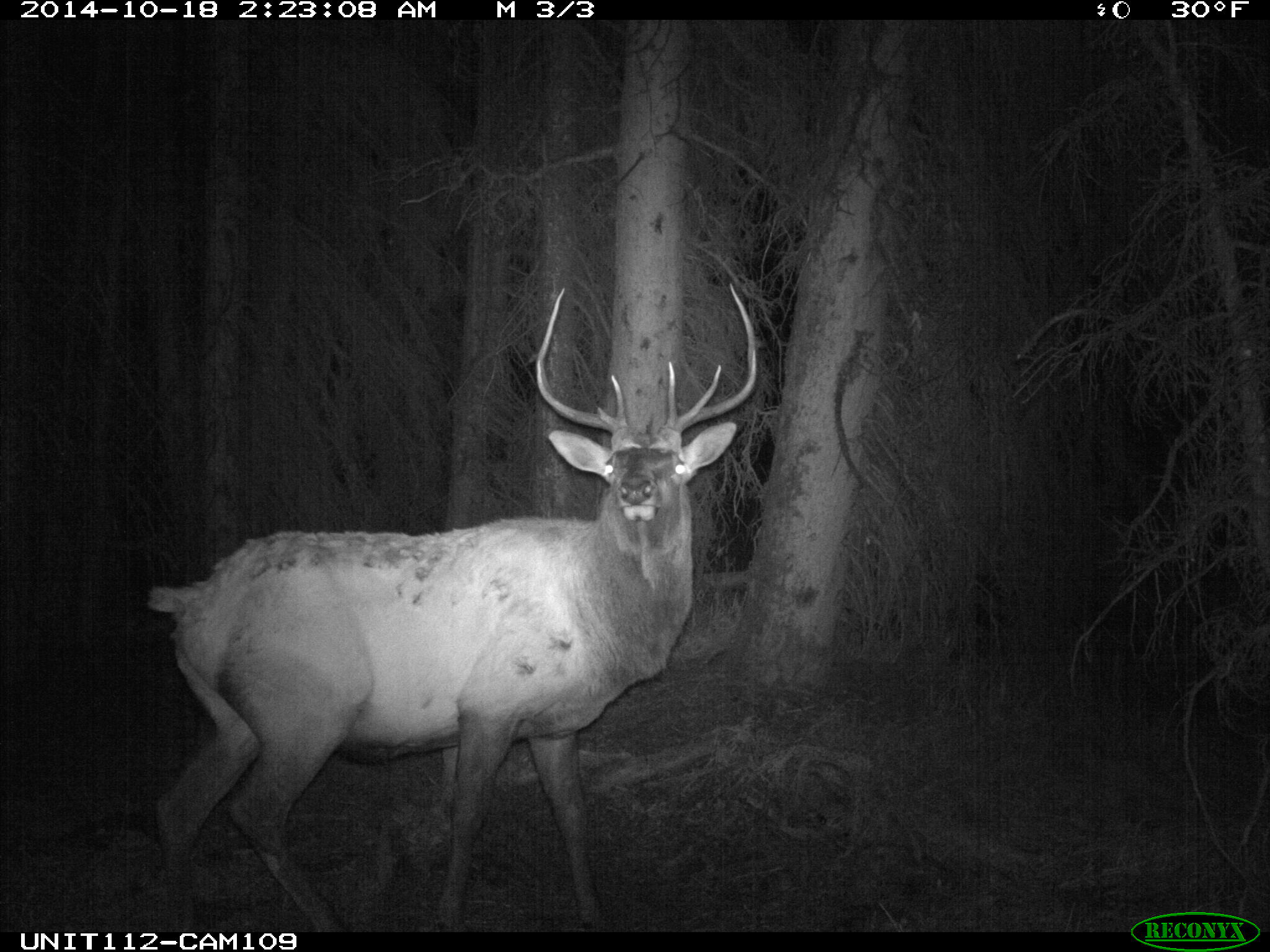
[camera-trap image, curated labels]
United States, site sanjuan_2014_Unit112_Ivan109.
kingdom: Animalia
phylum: Chordata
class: Mammalia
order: Artiodactyla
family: Cervidae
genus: Cervus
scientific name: Cervus elaphus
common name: red deer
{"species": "Cervus elaphus (red deer)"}